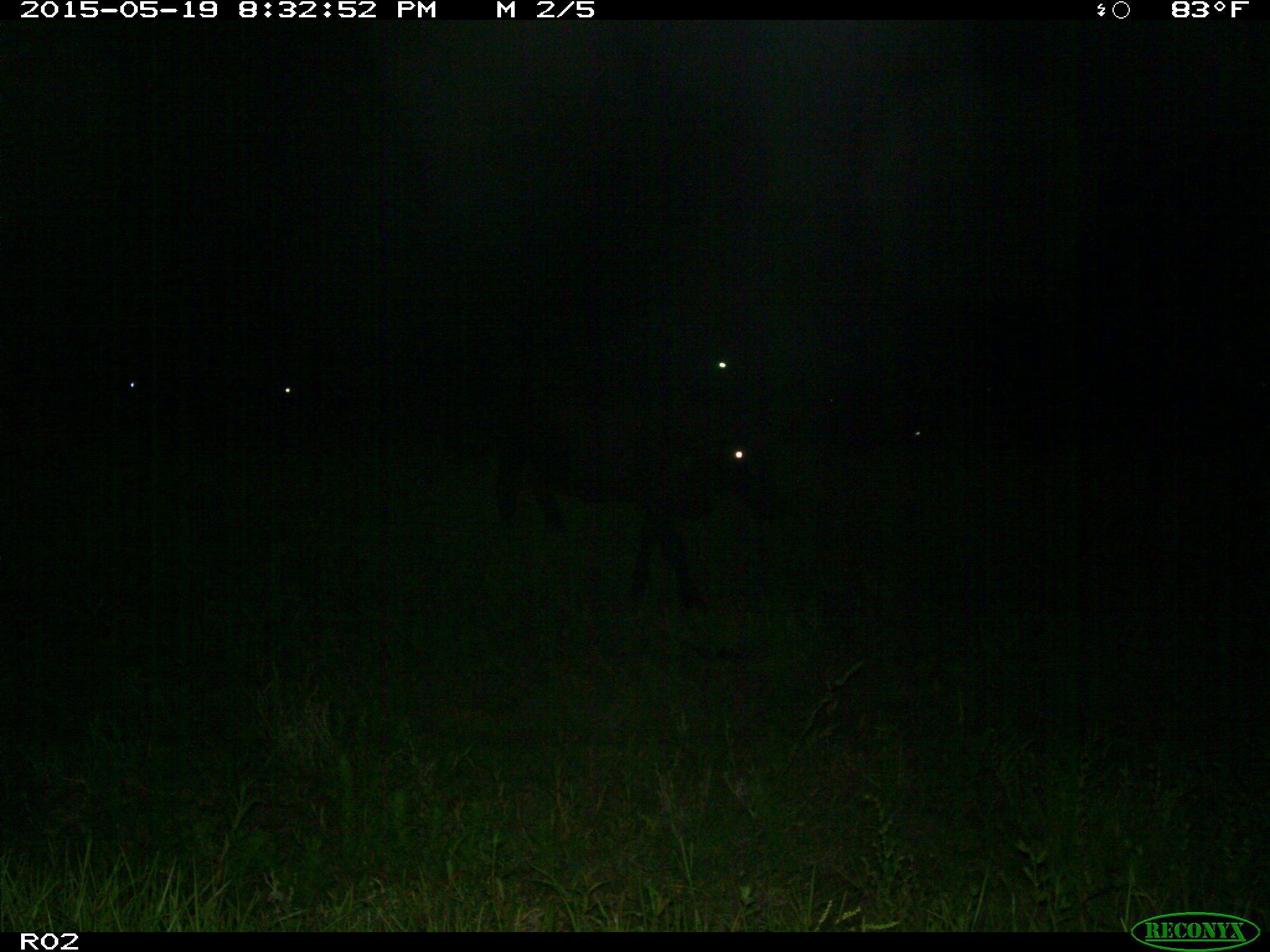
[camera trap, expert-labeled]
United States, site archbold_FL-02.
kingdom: Animalia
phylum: Chordata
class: Mammalia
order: Artiodactyla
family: Bovidae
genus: Bos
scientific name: Bos taurus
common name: domestic cow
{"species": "Bos taurus (domestic cow)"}